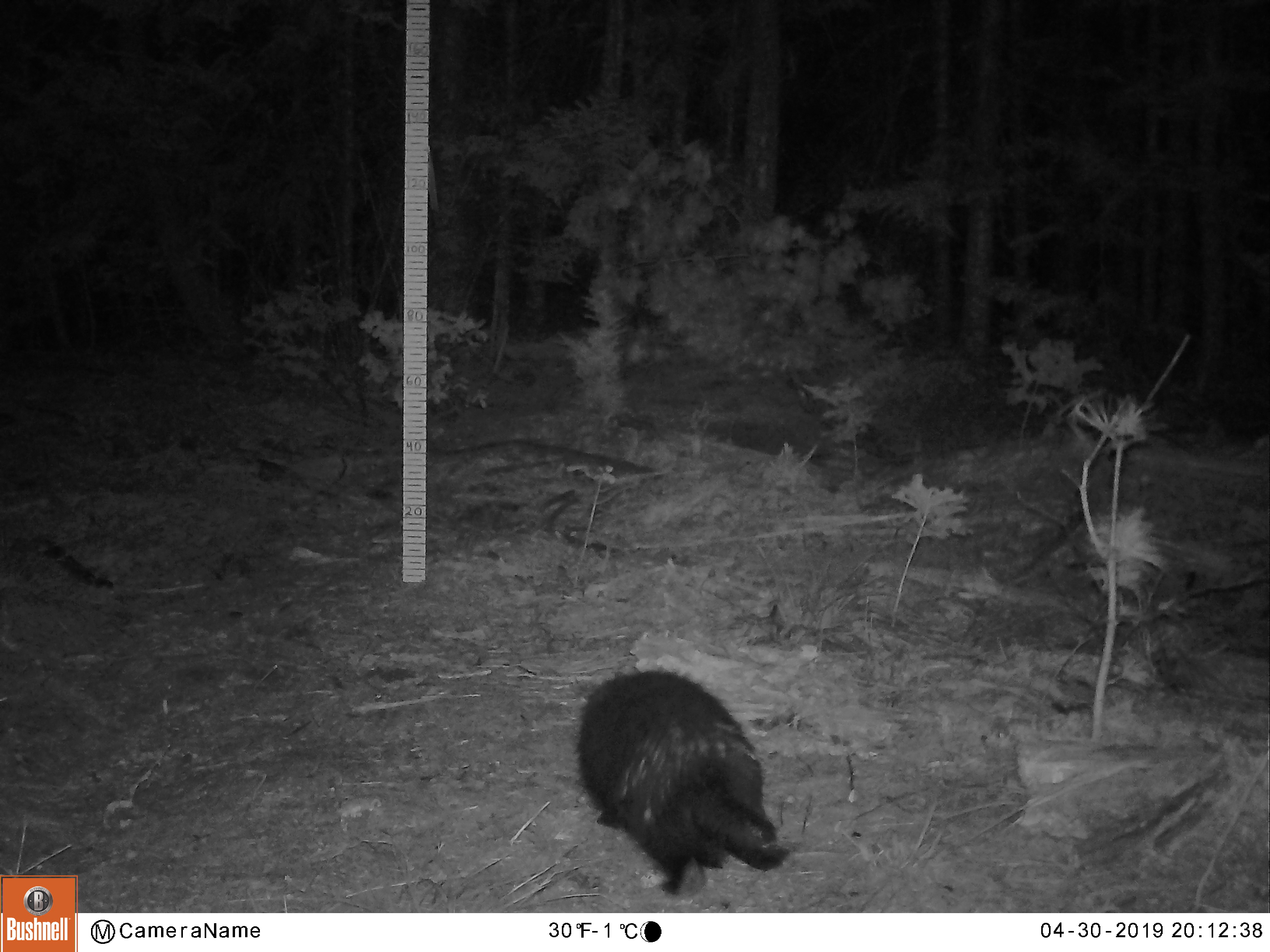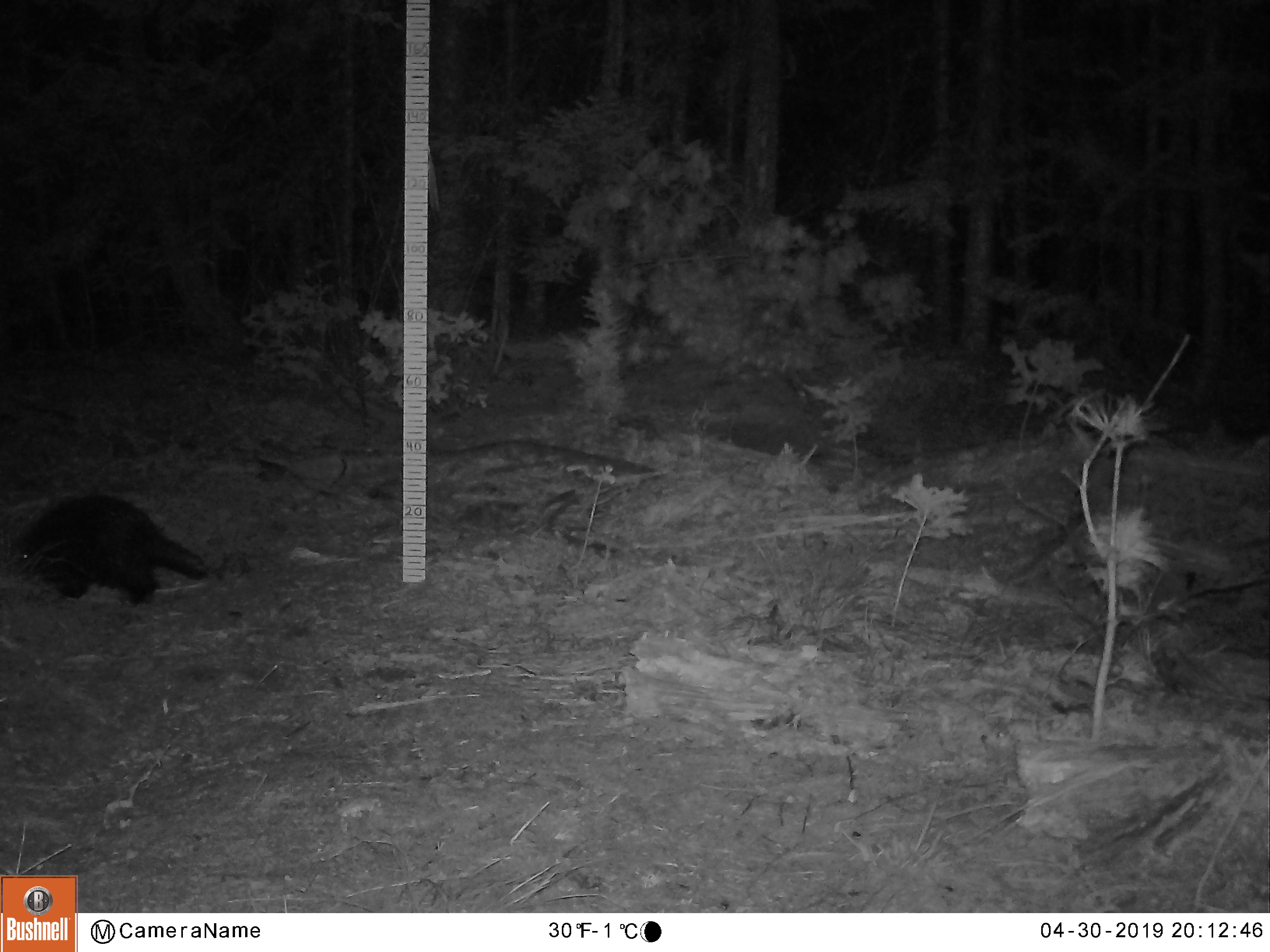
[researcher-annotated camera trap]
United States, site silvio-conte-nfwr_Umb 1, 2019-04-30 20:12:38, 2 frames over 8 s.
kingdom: Animalia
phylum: Chordata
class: Mammalia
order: Rodentia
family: Erethizontidae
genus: Erethizon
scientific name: Erethizon dorsatum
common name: porcupine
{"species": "porcupine (Erethizon dorsatum)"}